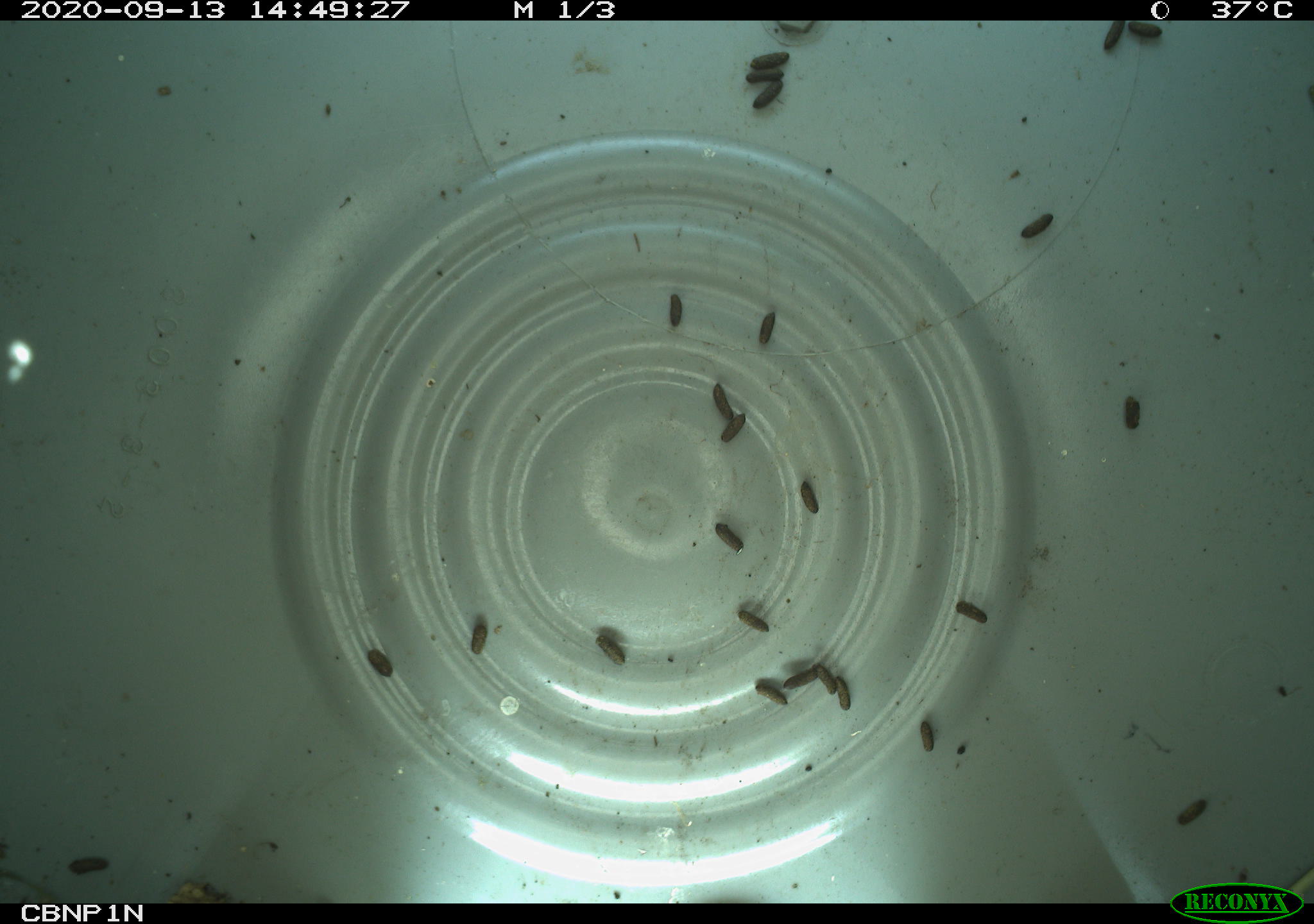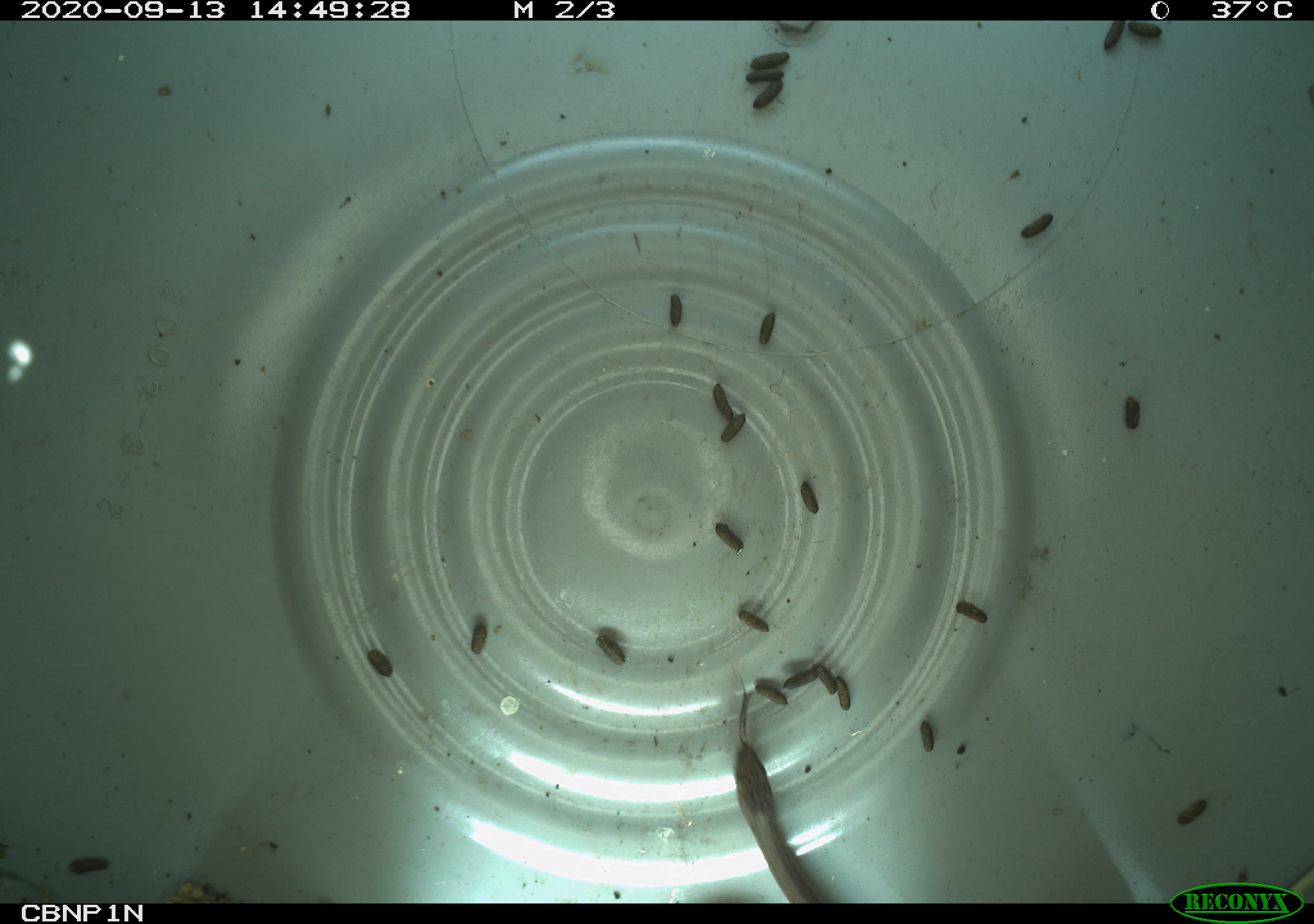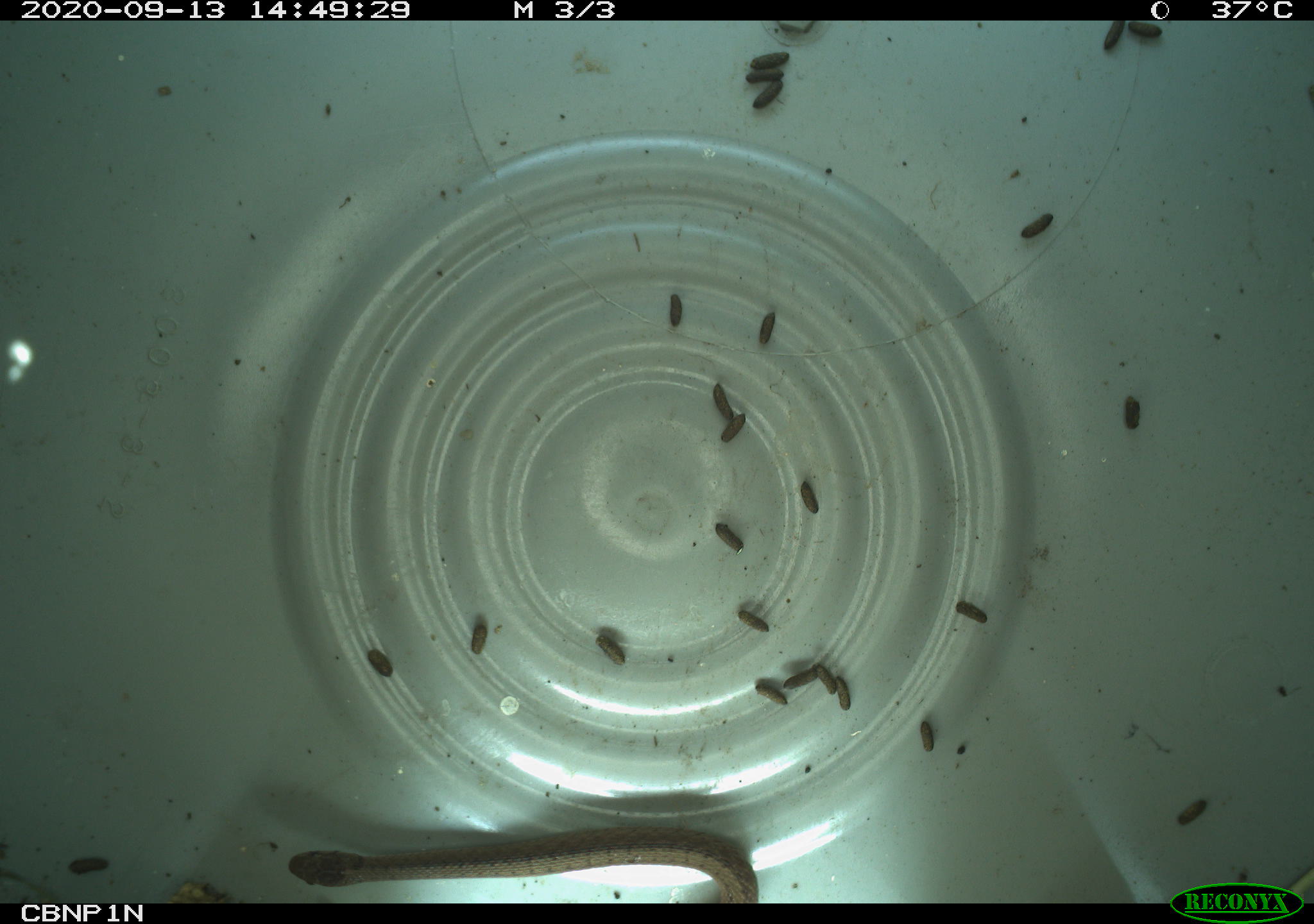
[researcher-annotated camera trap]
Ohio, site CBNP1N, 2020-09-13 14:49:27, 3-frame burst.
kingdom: Animalia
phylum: Chordata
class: Reptilia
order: Squamata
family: Colubridae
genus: Storeria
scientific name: Storeria dekayi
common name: dekay's brownsnake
Dekay's brownsnake (Storeria dekayi).